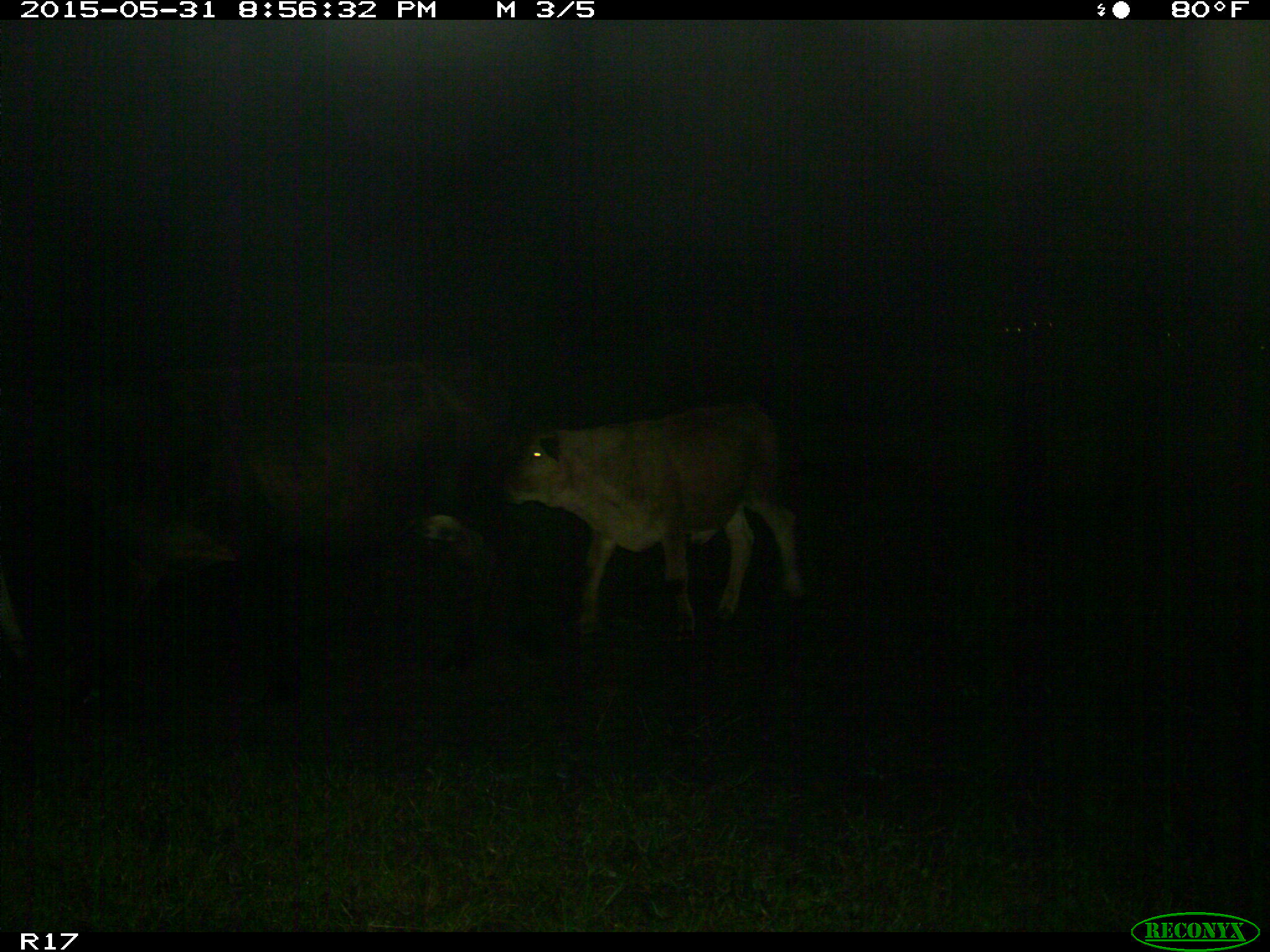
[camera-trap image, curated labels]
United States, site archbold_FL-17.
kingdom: Animalia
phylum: Chordata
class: Mammalia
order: Artiodactyla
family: Bovidae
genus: Bos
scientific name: Bos taurus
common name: domestic cow